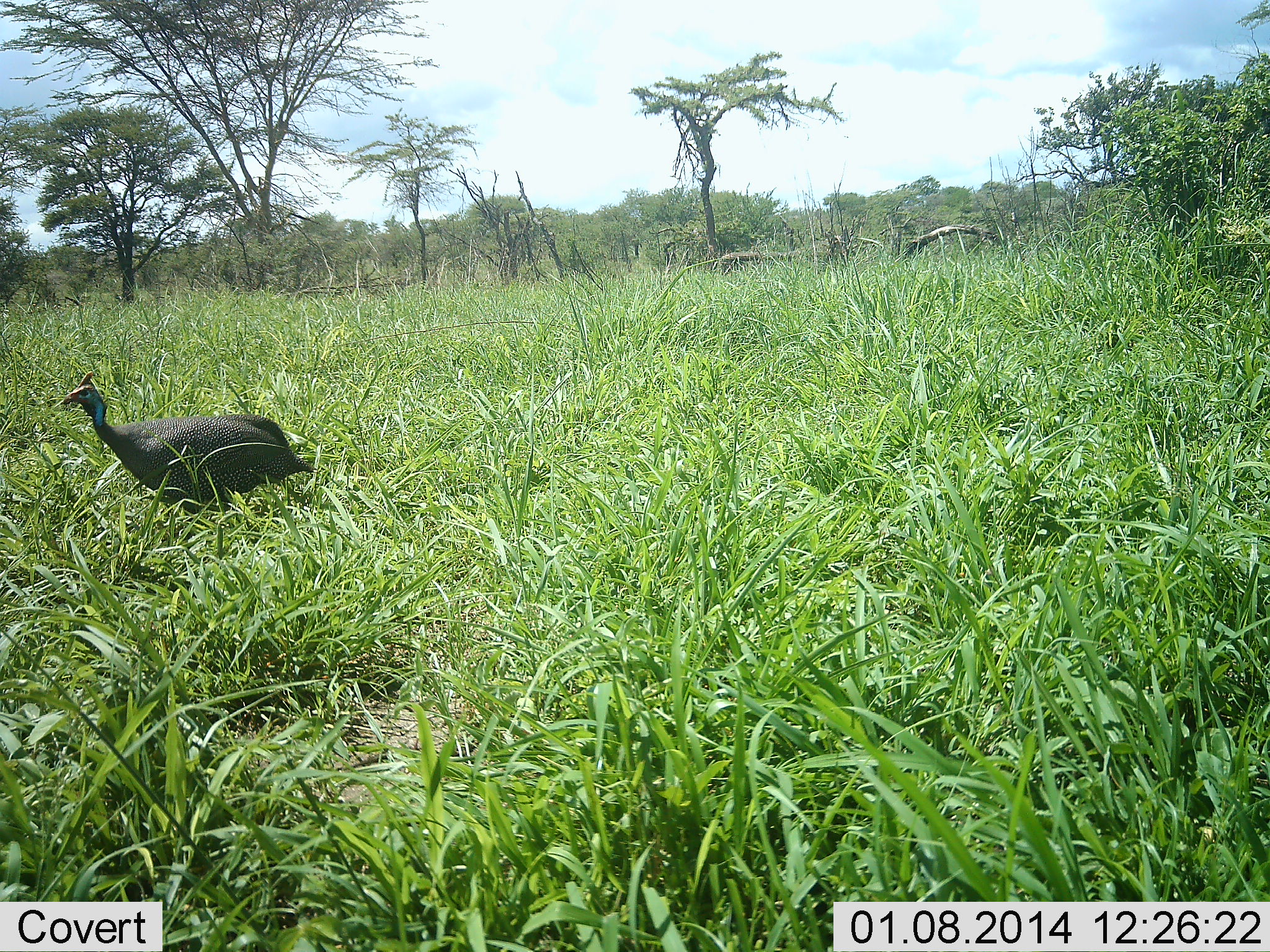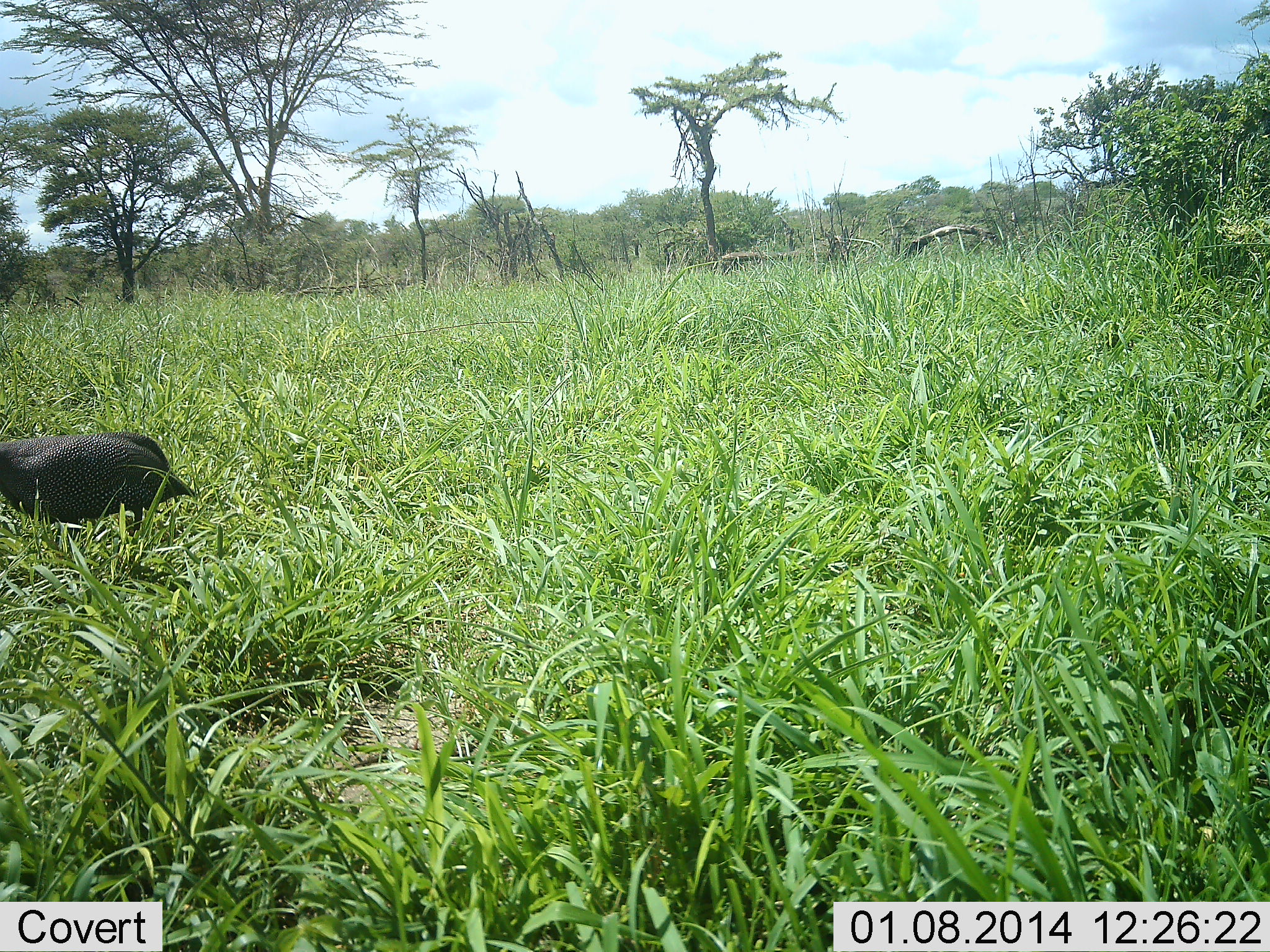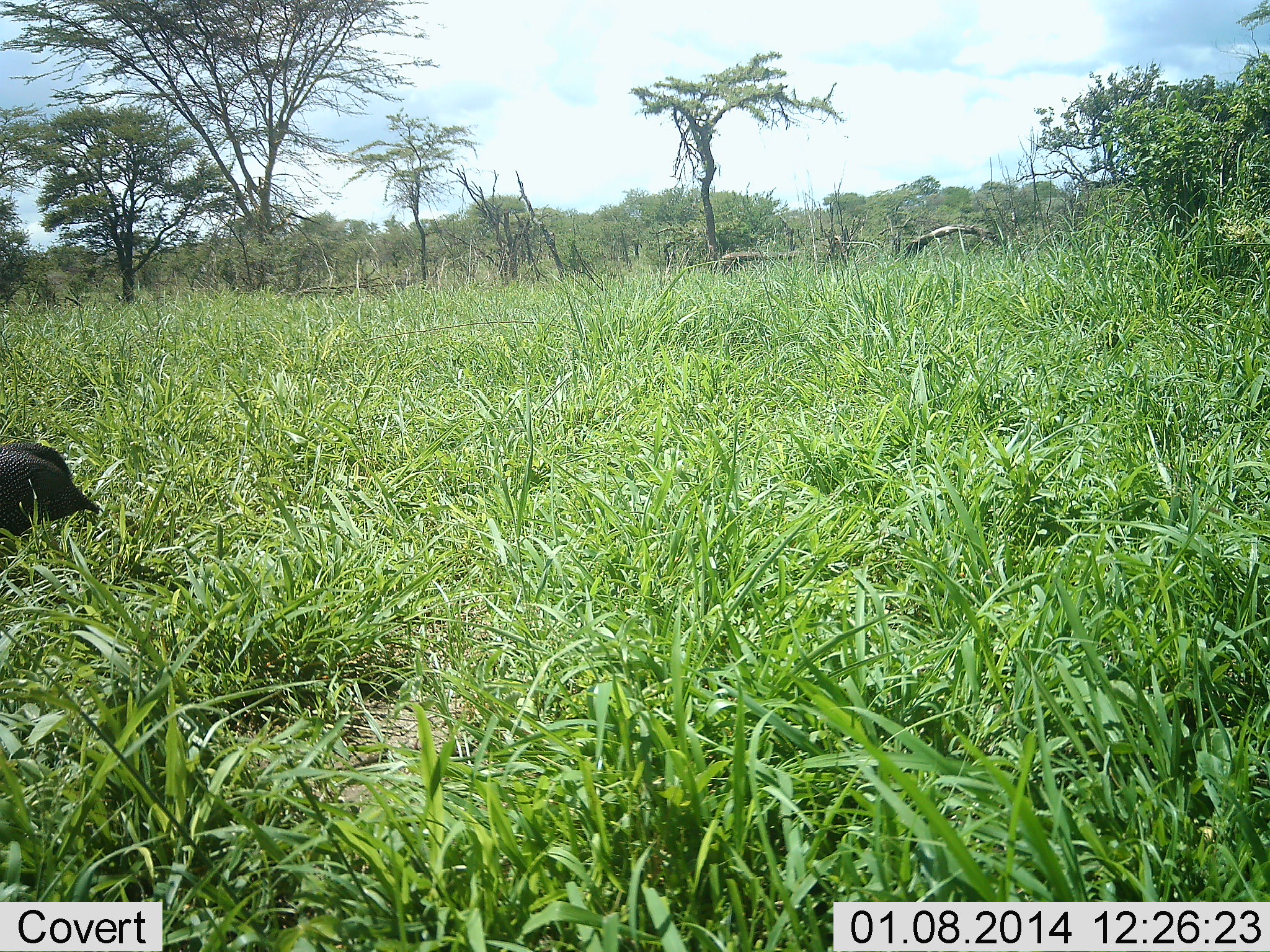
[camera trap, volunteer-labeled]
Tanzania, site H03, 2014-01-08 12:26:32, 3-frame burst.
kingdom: Animalia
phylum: Chordata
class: Aves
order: Galliformes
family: Numididae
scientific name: Numididae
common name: guinea fowl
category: guineafowl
Guineafowl (guinea fowl) (Numididae), count 1. Behavior (volunteer vote fractions): standing 2%, resting 0%, moving 98%, interacting 0%. Young present (vote fraction): 0%. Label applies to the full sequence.